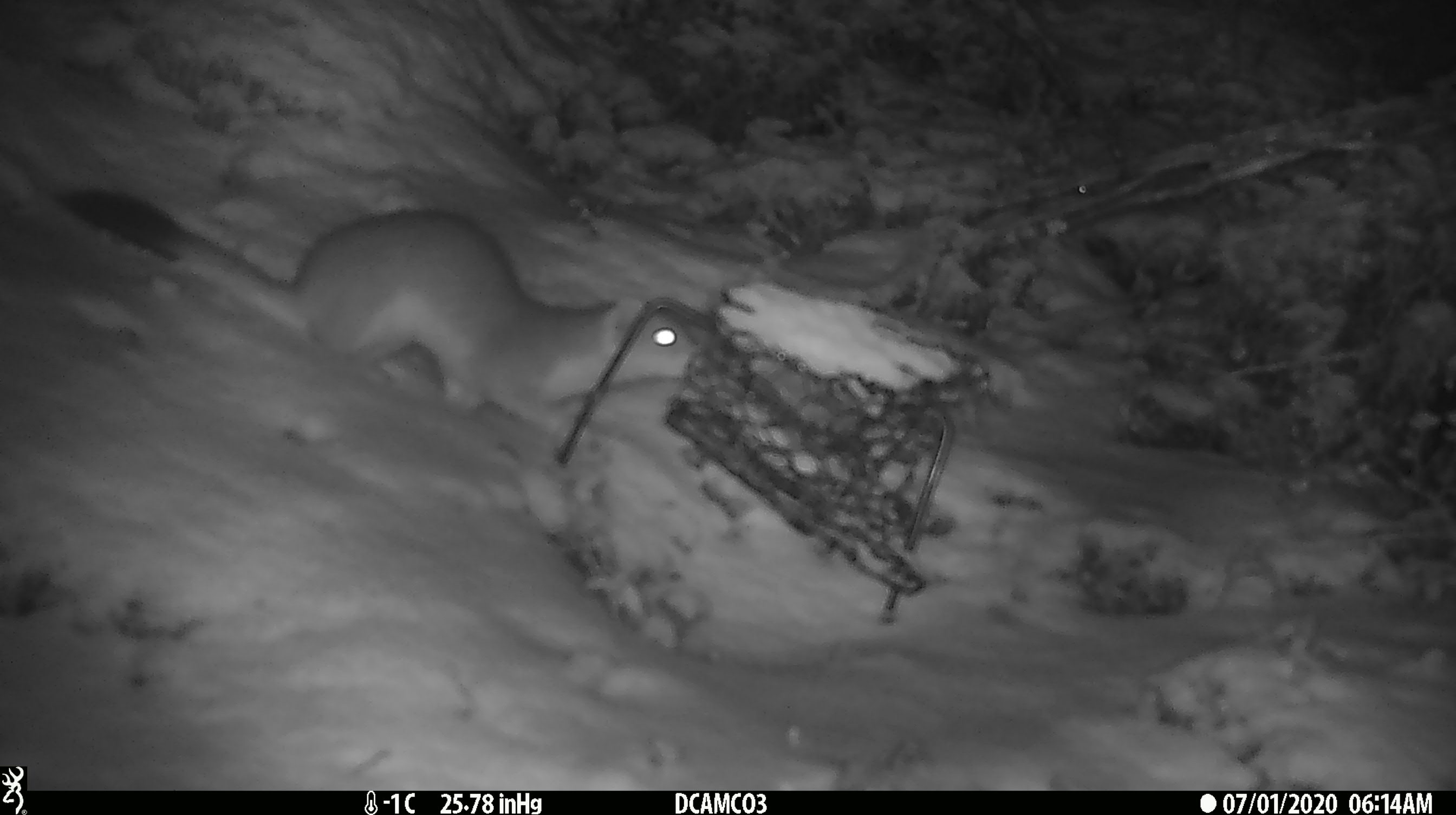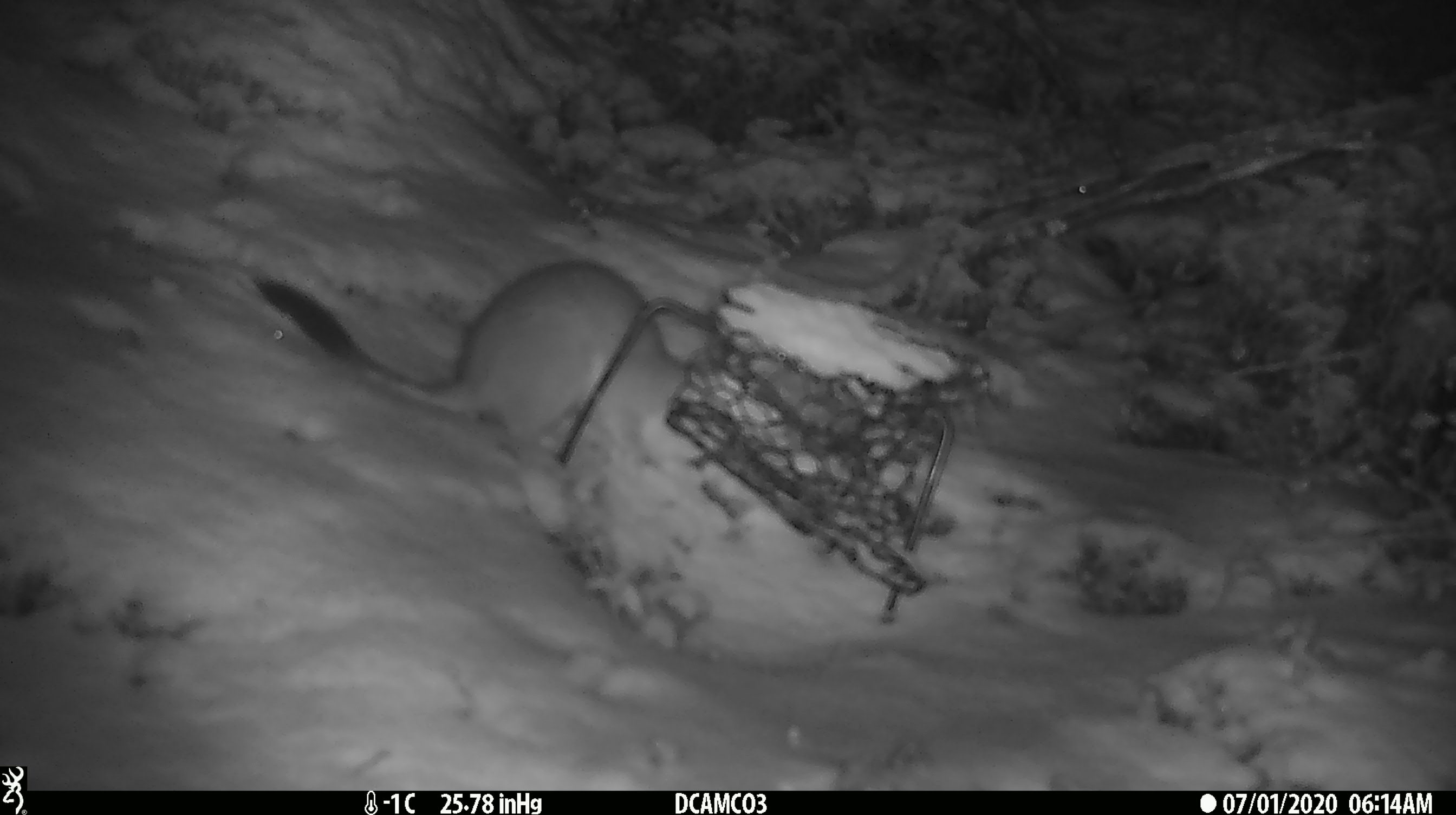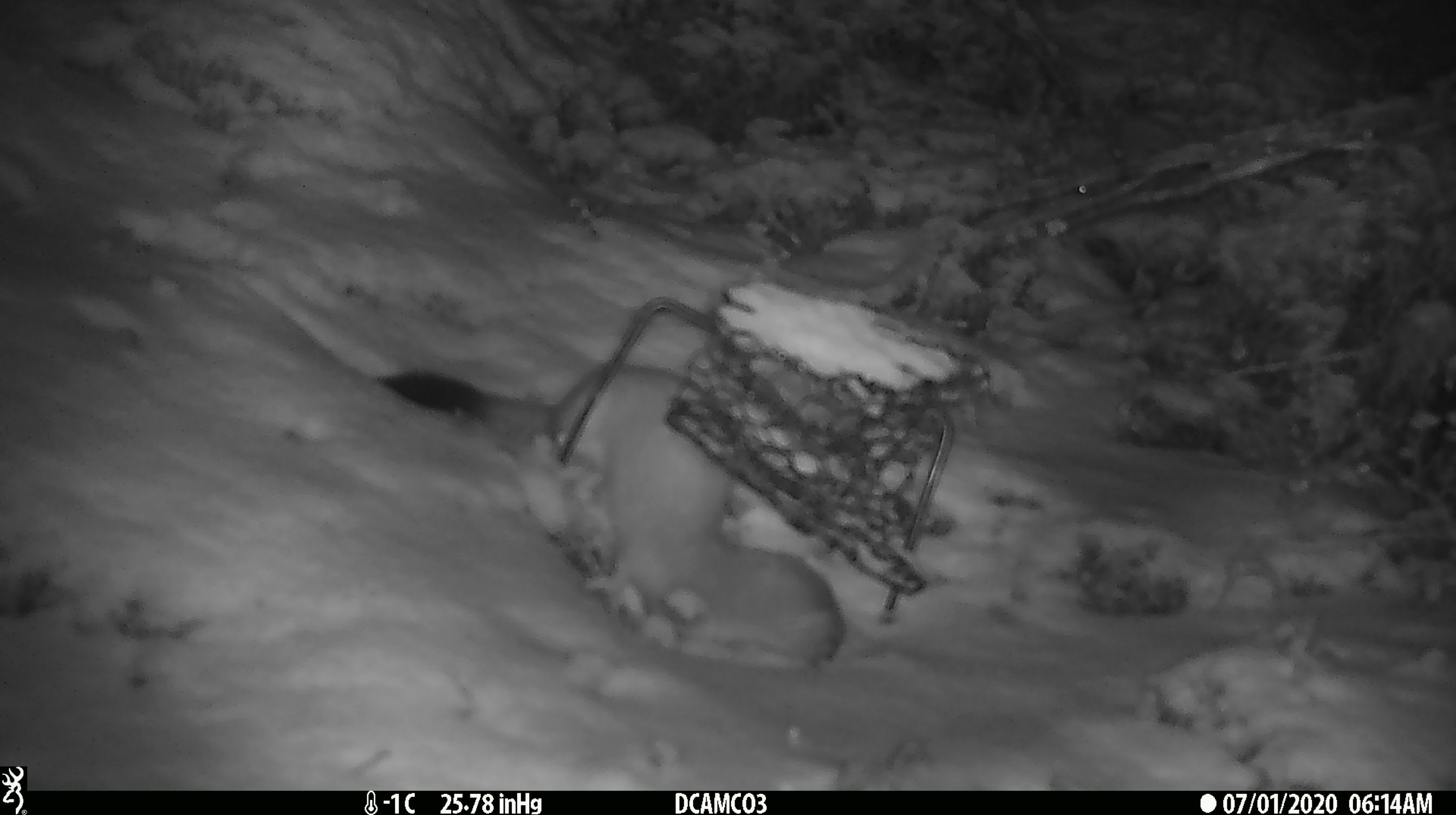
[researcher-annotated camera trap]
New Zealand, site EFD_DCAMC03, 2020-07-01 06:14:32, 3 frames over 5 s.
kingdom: Animalia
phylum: Chordata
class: Mammalia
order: Carnivora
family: Mustelidae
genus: Mustela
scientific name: Mustela erminea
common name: stoat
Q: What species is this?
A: Stoat (Mustela erminea).